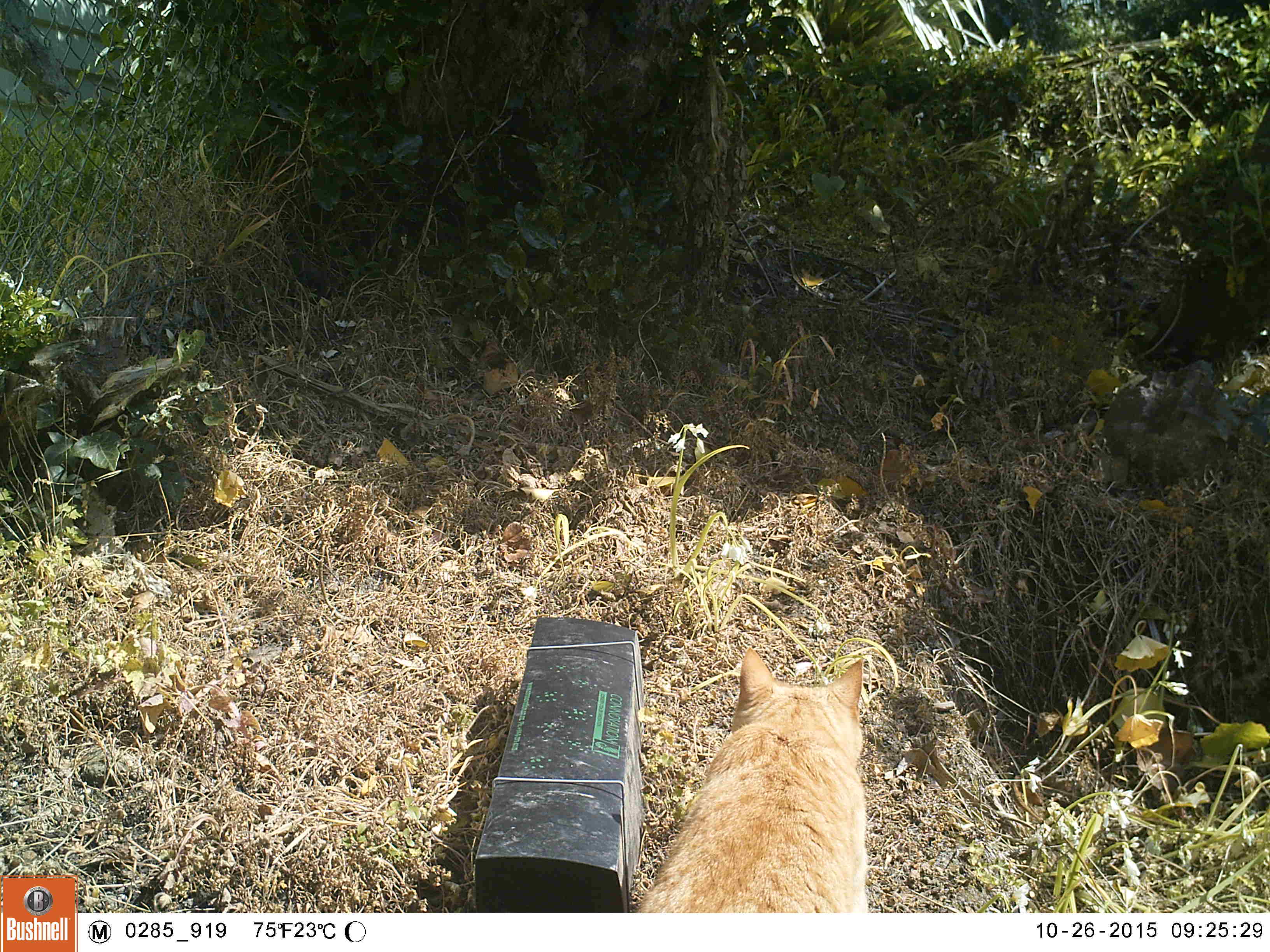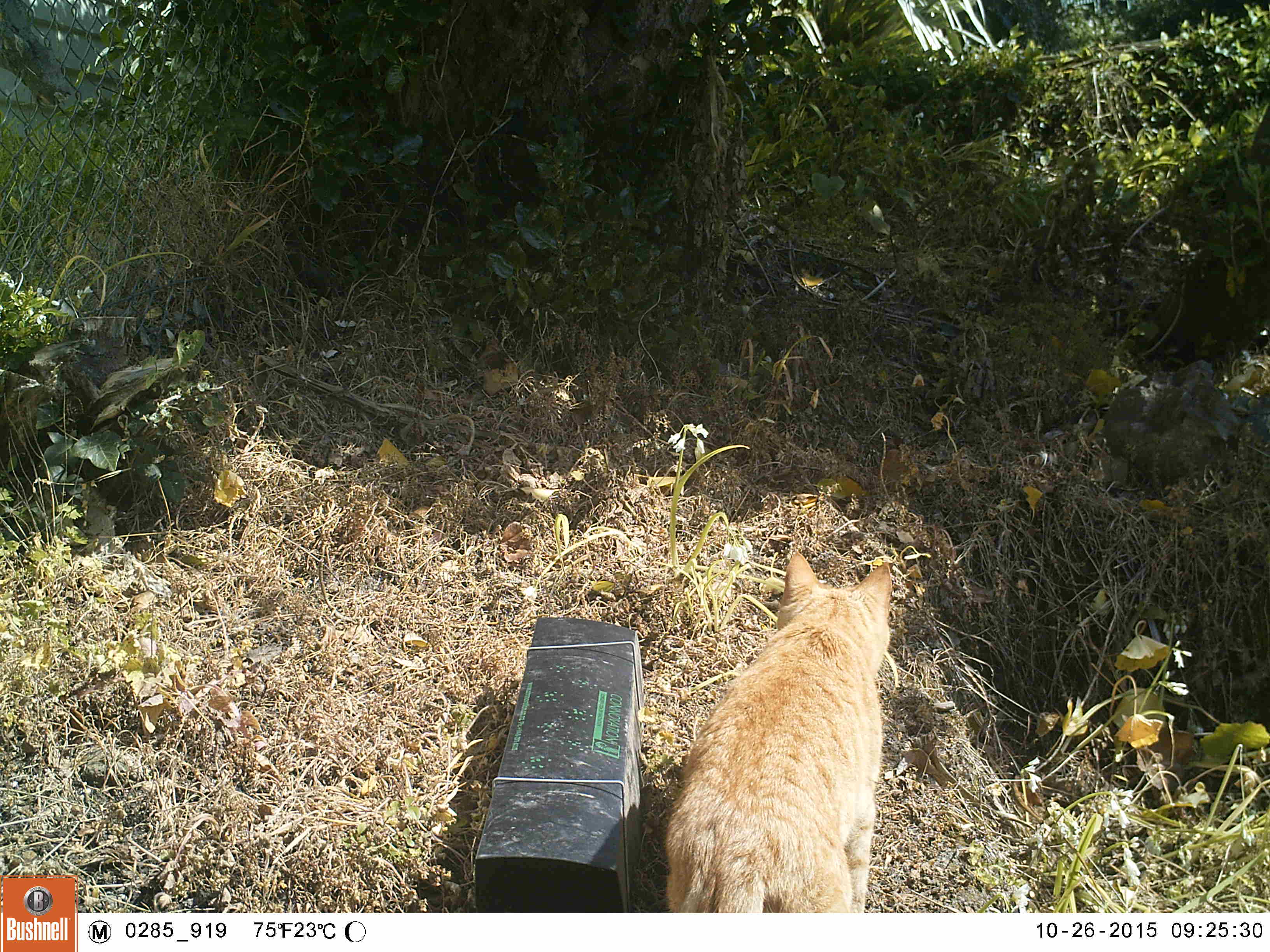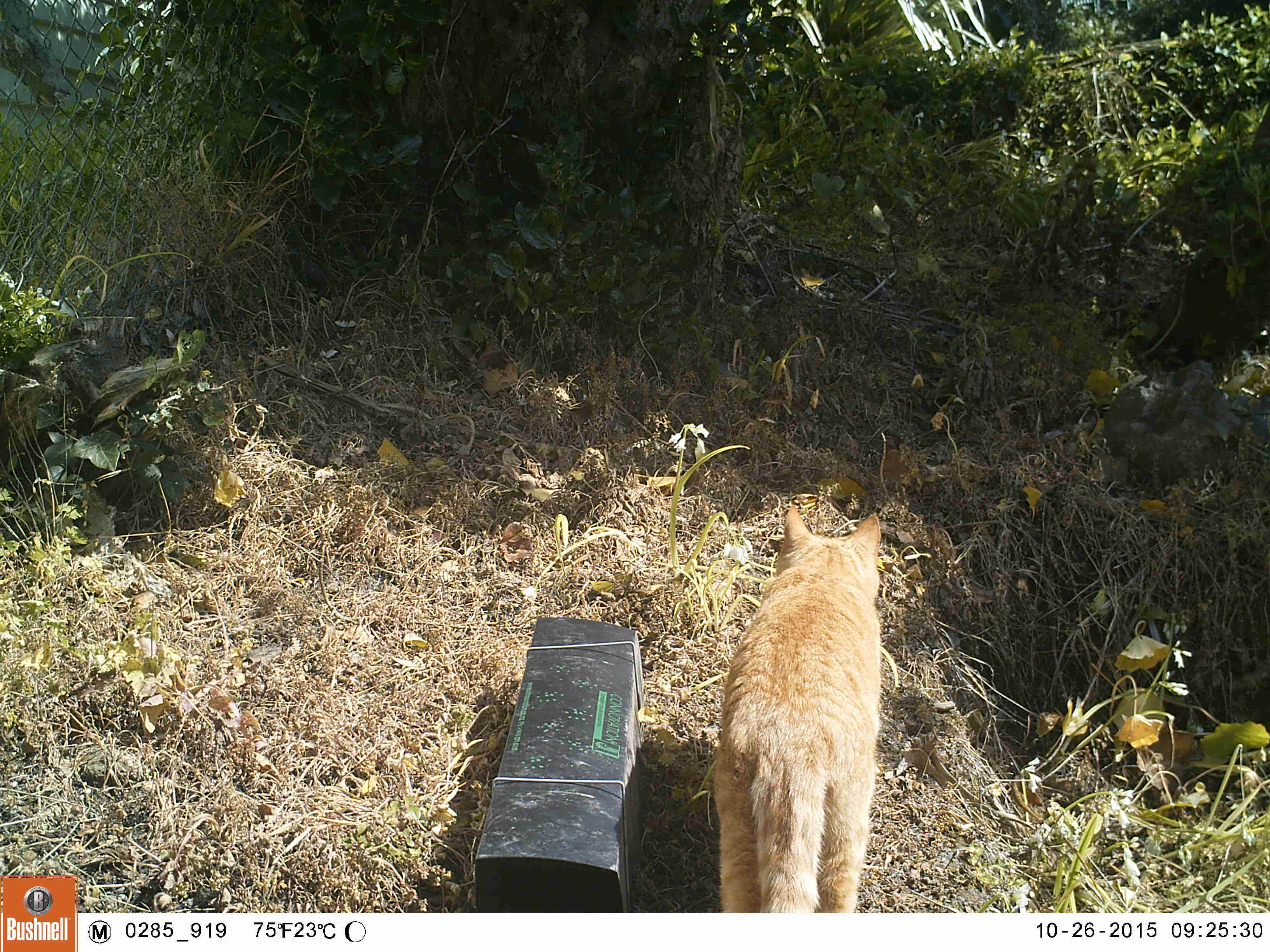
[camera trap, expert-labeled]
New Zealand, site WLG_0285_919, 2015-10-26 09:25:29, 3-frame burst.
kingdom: Animalia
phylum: Chordata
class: Mammalia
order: Carnivora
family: Felidae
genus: Felis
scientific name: Felis catus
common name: domestic cat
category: cat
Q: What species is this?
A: Cat (domestic cat) (Felis catus).